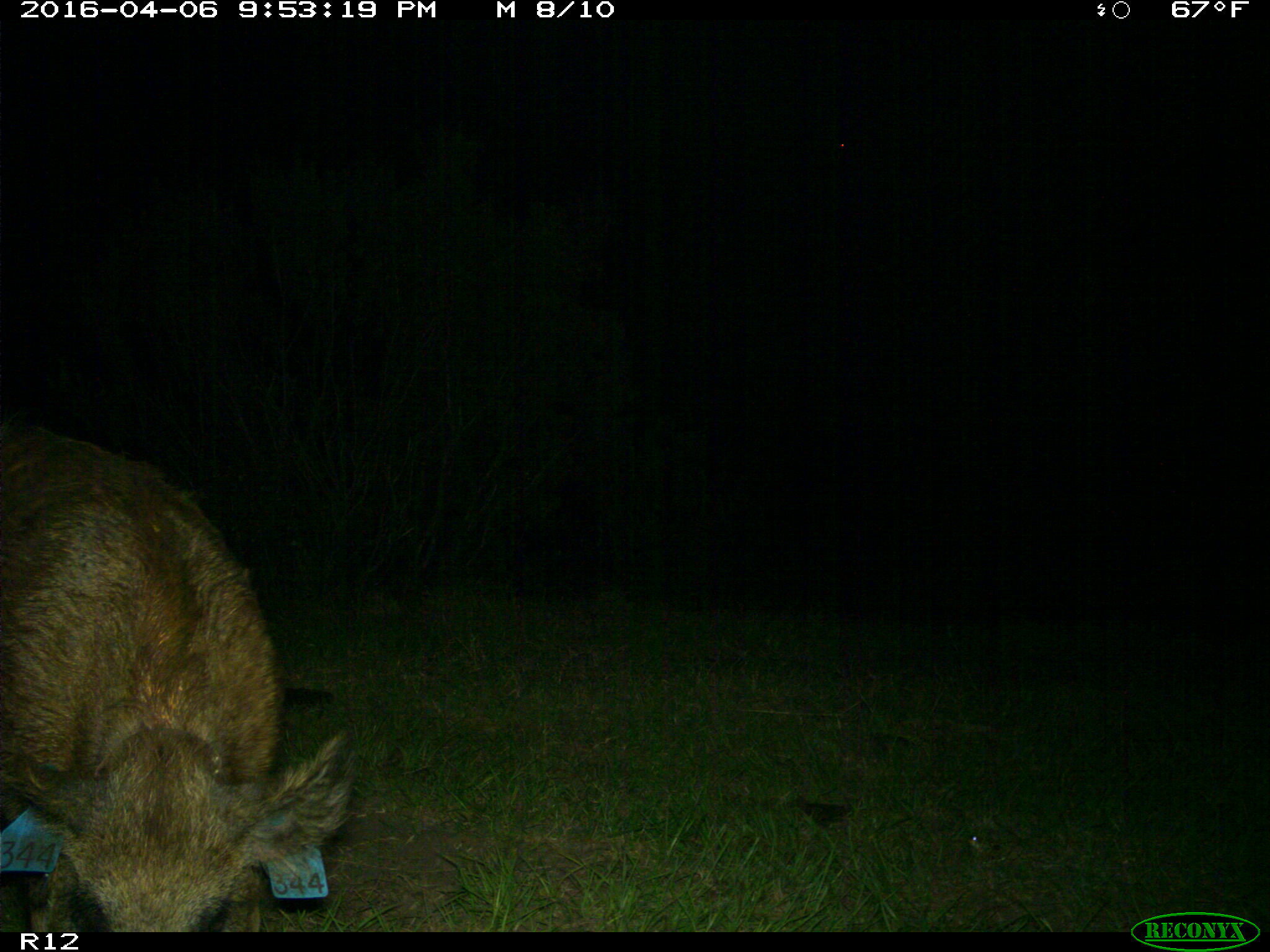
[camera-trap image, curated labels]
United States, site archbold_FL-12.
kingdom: Animalia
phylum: Chordata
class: Mammalia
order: Artiodactyla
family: Suidae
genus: Sus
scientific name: Sus scrofa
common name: wild boar